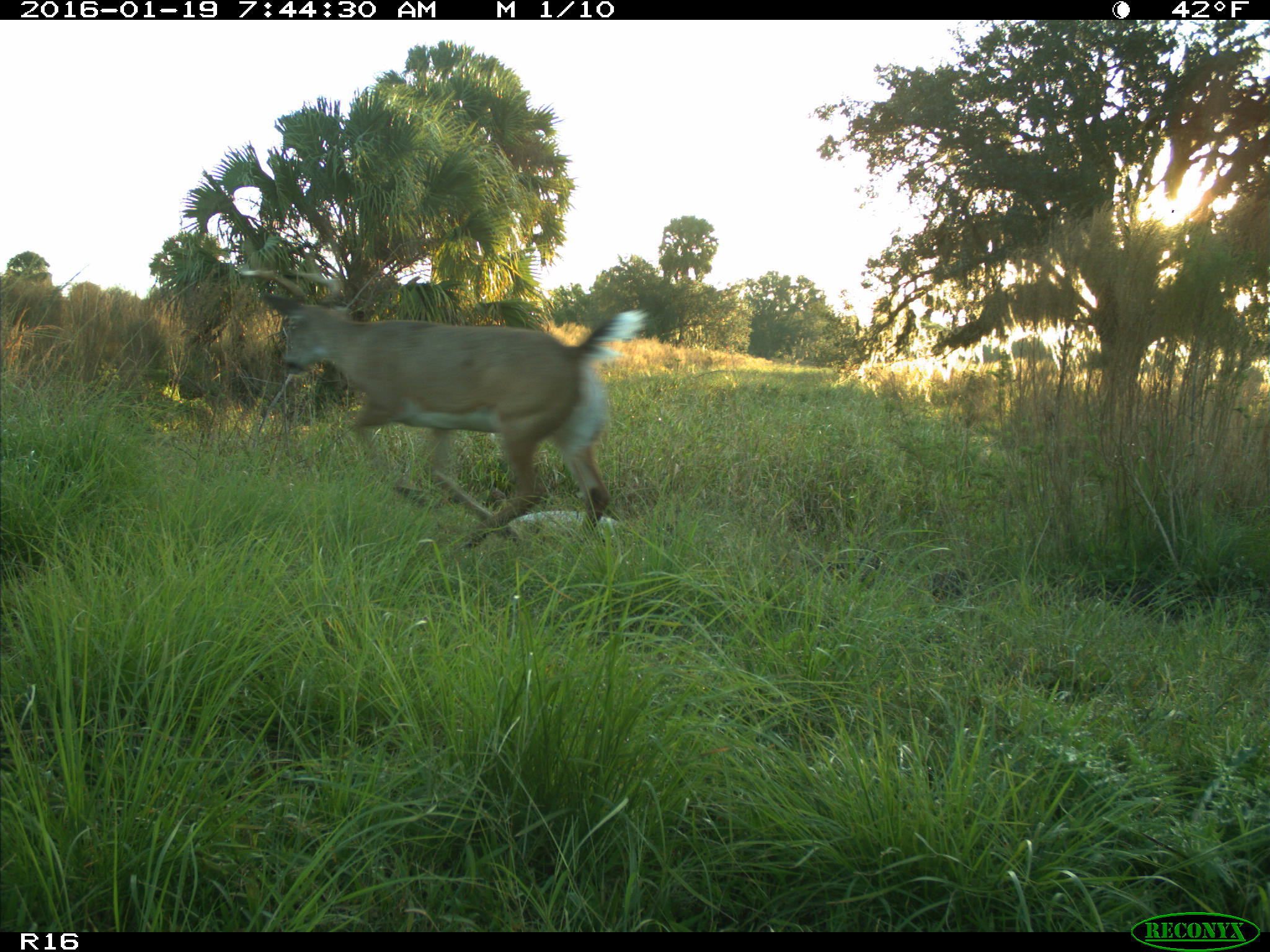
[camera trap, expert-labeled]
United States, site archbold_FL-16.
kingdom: Animalia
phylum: Chordata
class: Mammalia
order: Artiodactyla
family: Cervidae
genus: Odocoileus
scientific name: Odocoileus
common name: deer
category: unidentified deer